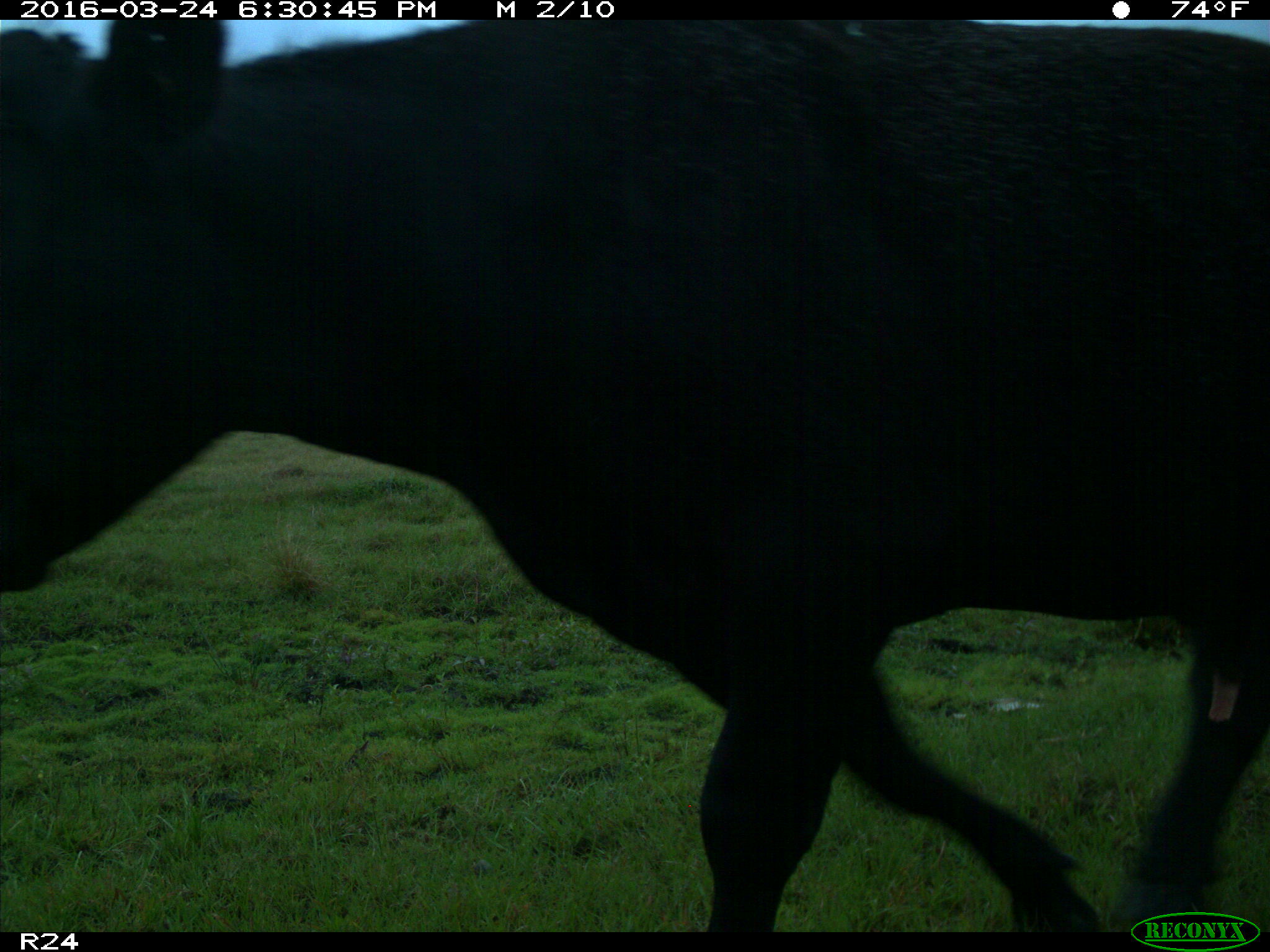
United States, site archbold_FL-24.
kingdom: Animalia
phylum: Chordata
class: Mammalia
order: Artiodactyla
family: Bovidae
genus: Bos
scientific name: Bos taurus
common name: domestic cow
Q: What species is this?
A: Bos taurus (domestic cow).